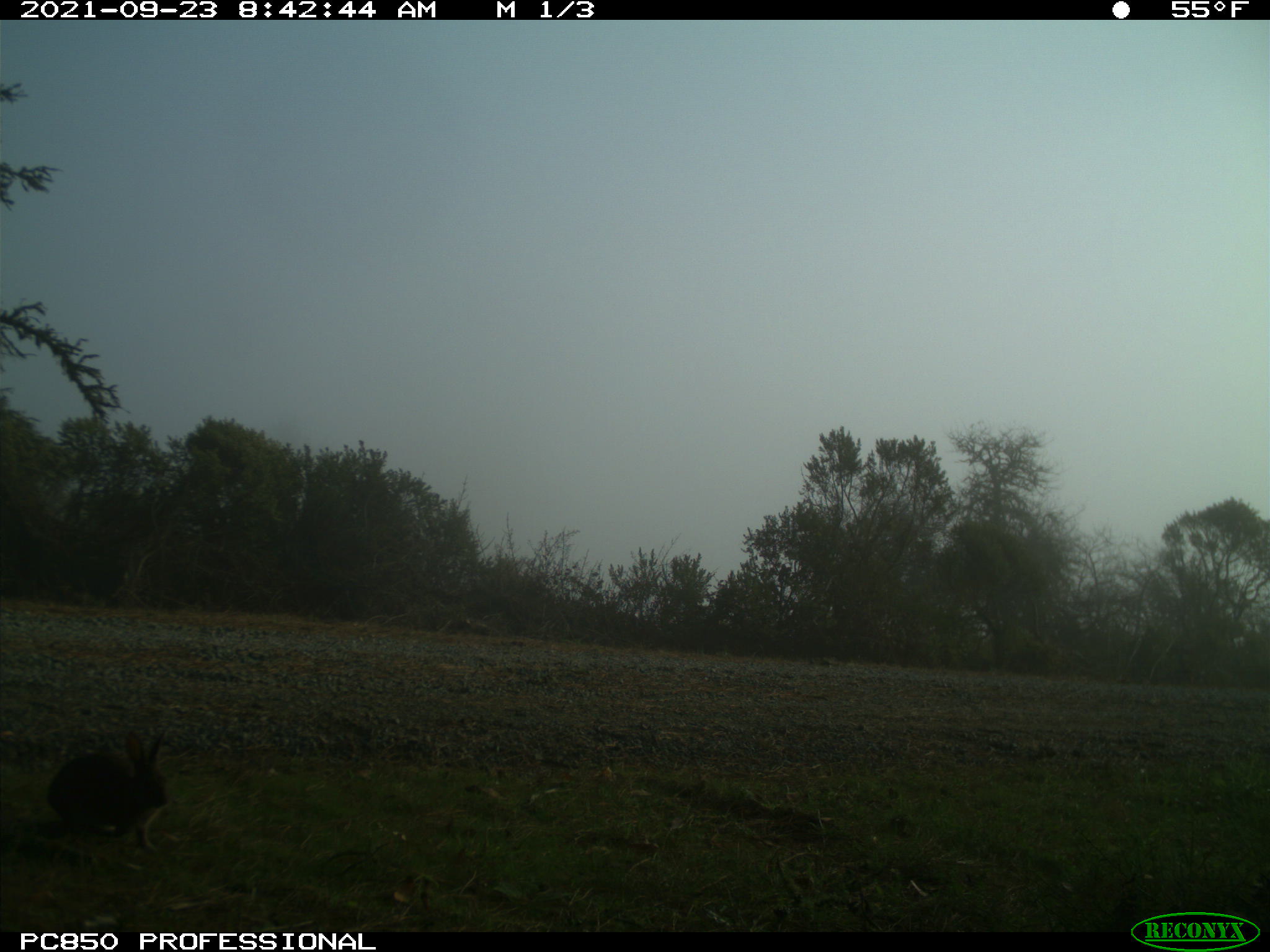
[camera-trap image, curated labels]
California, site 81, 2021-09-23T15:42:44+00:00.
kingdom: Animalia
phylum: Chordata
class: Mammalia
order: Lagomorpha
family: Leporidae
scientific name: Leporidae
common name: rabbit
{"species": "rabbit (Leporidae)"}